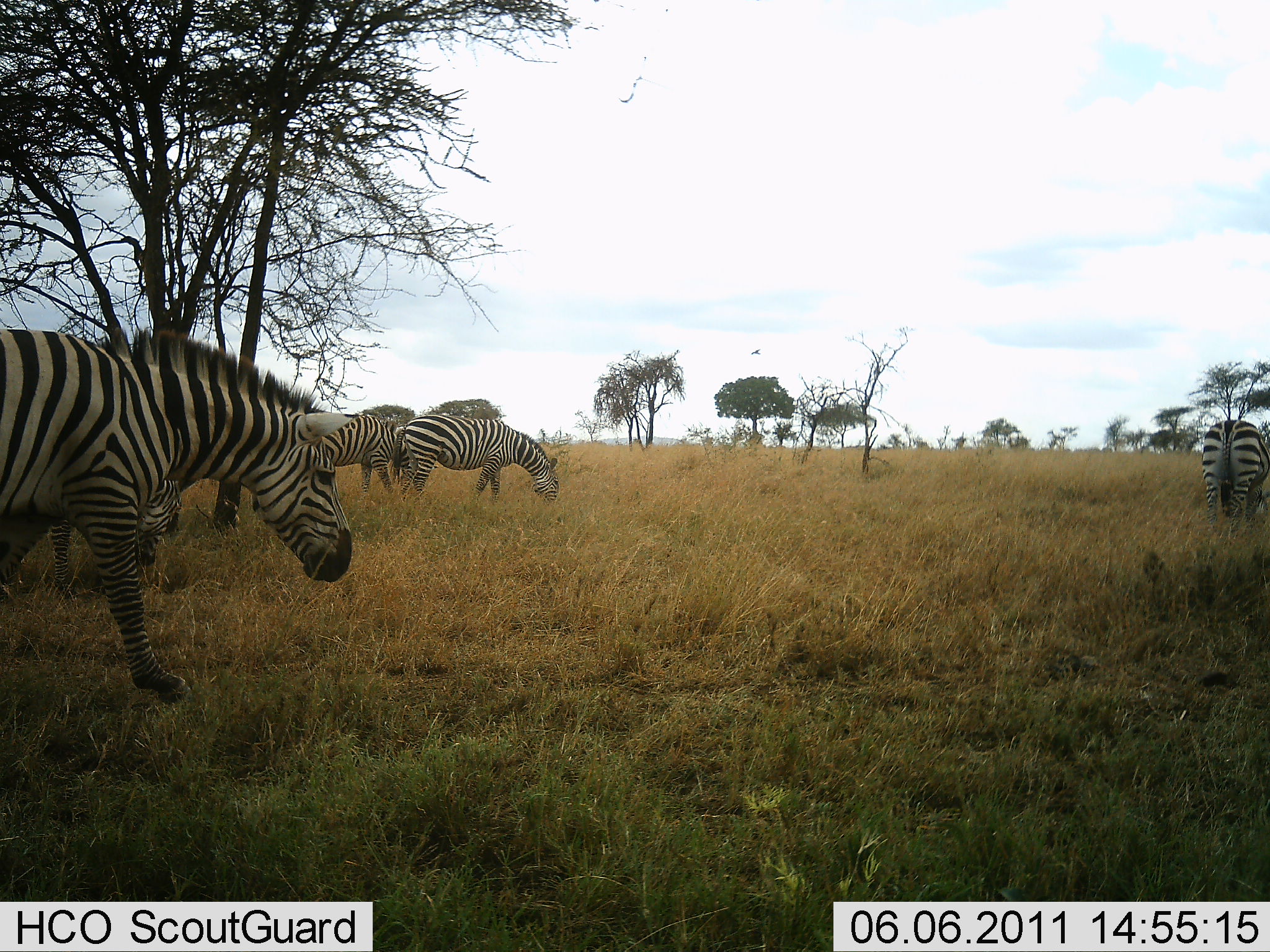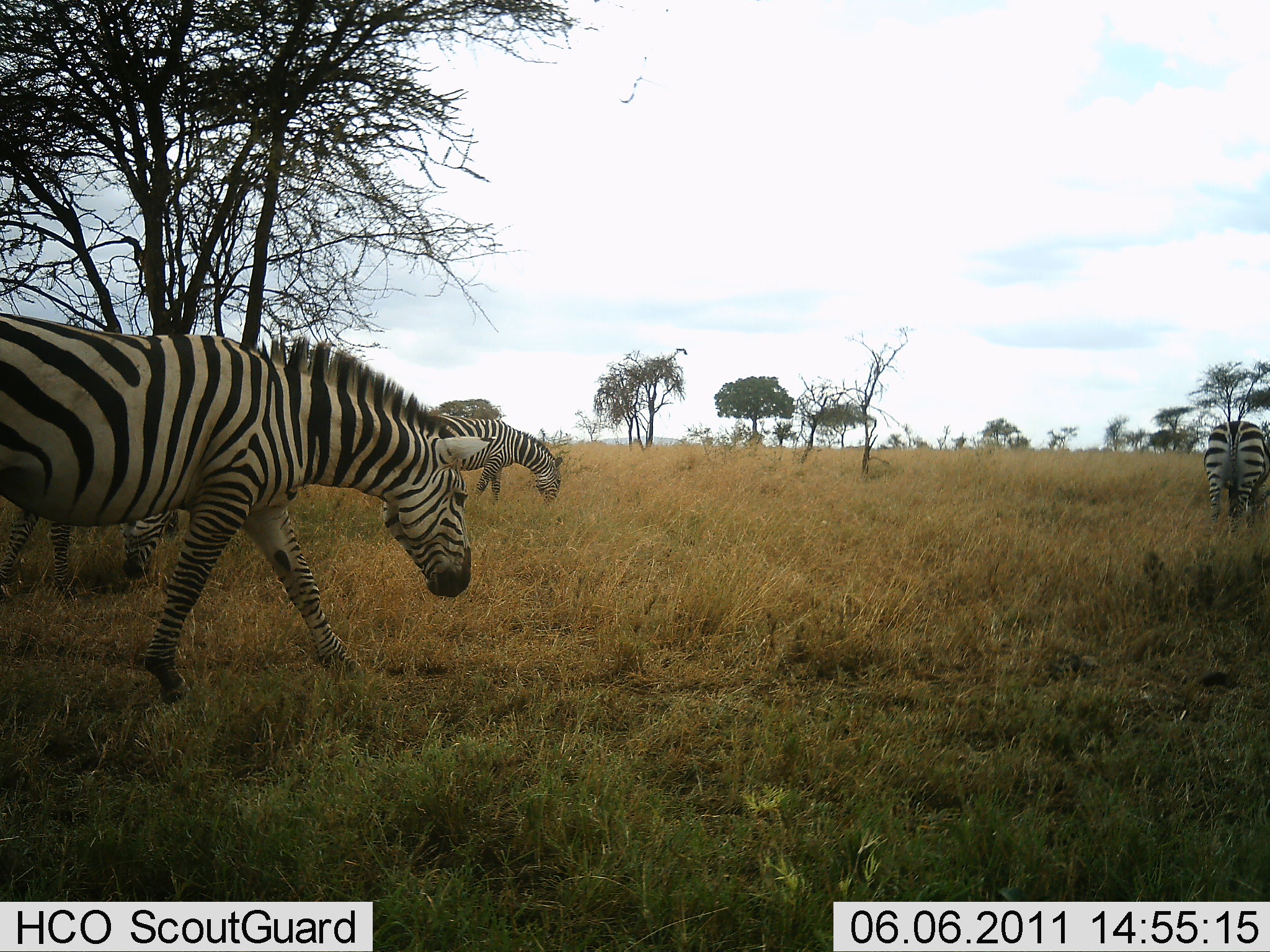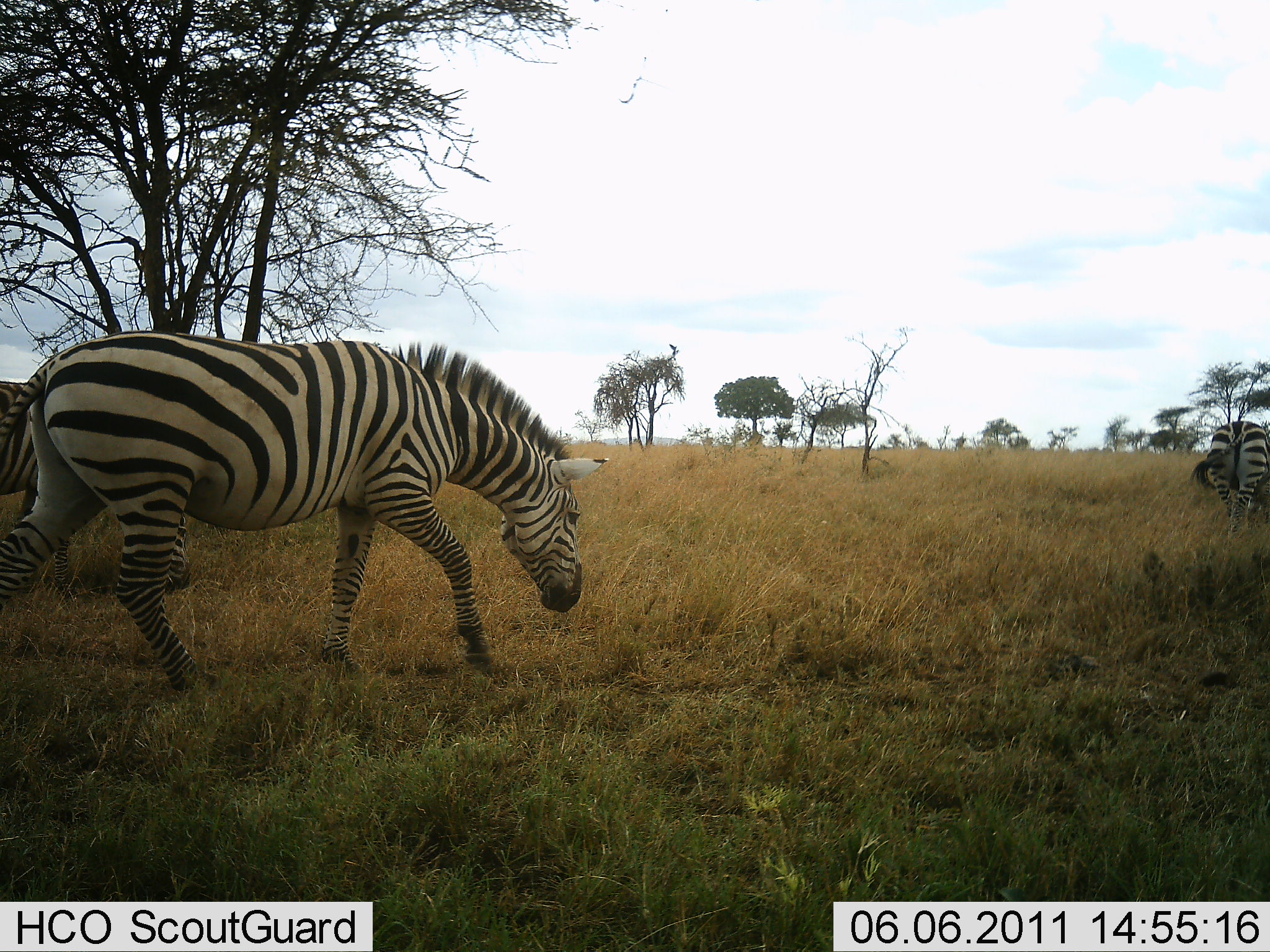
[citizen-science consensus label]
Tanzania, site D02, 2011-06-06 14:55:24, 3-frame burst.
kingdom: Animalia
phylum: Chordata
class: Mammalia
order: Perissodactyla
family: Equidae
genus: Equus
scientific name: Equus quagga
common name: plains zebra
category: zebra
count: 5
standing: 25%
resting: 0%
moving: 83%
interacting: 0%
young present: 0%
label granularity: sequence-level